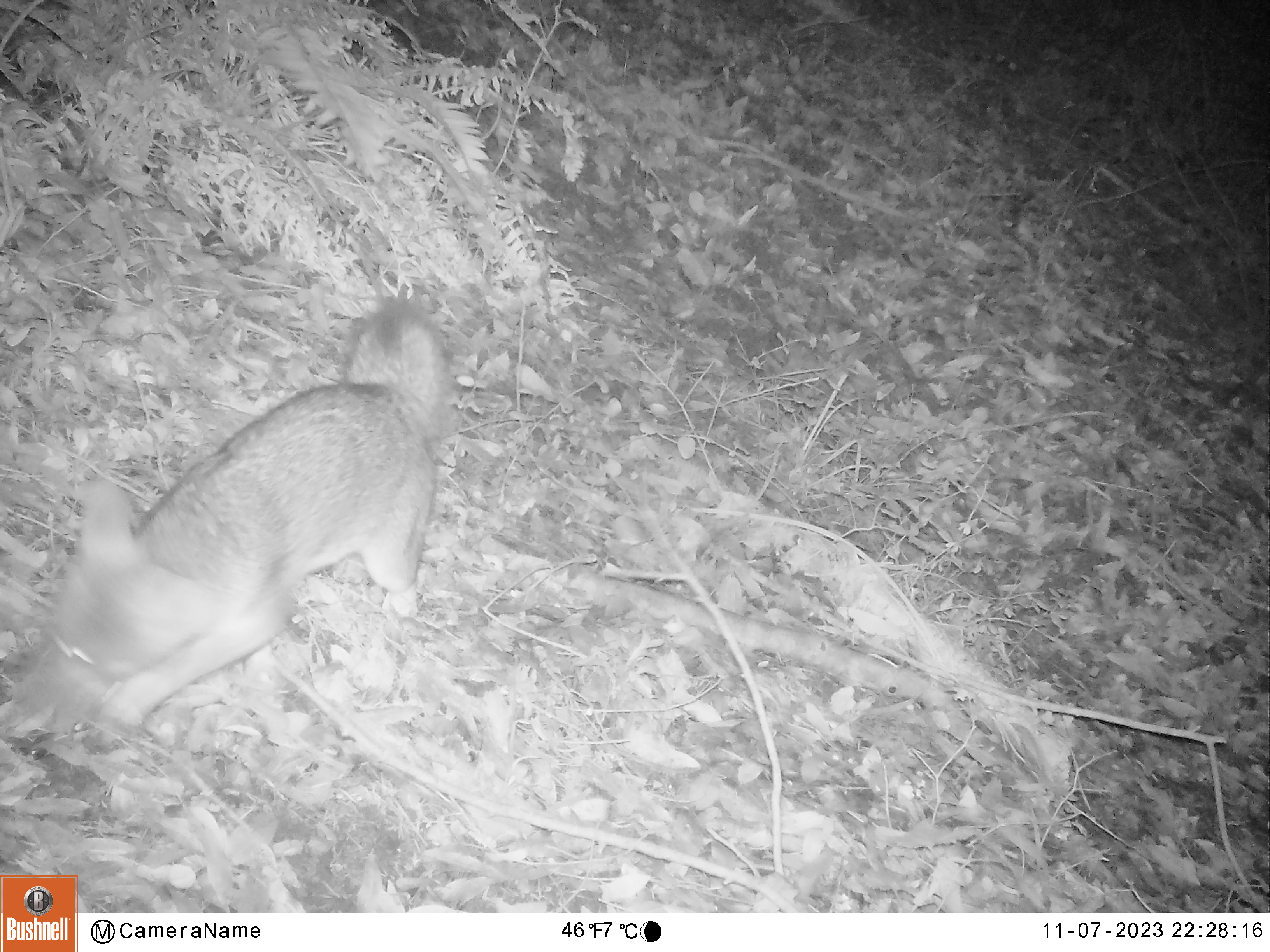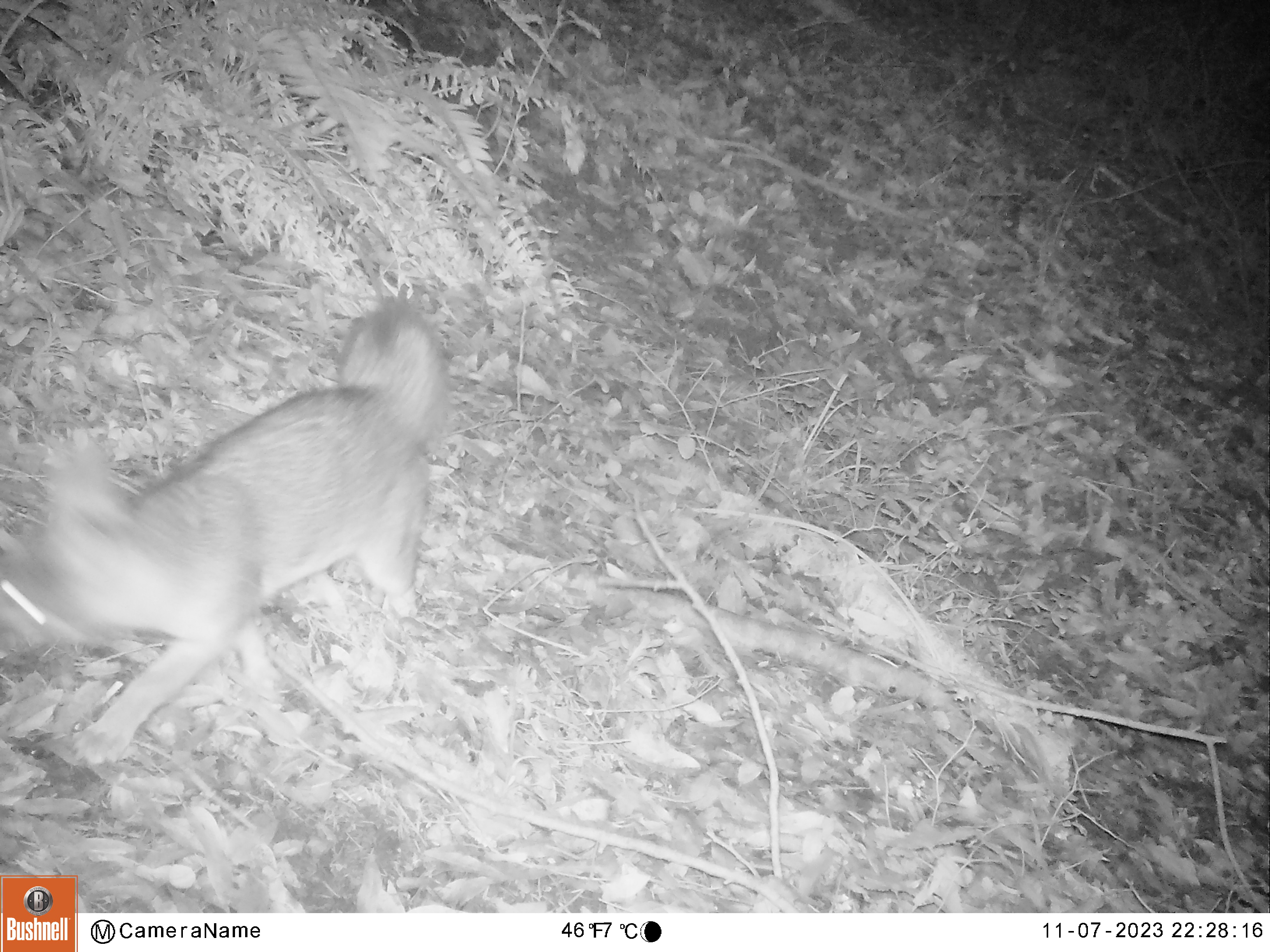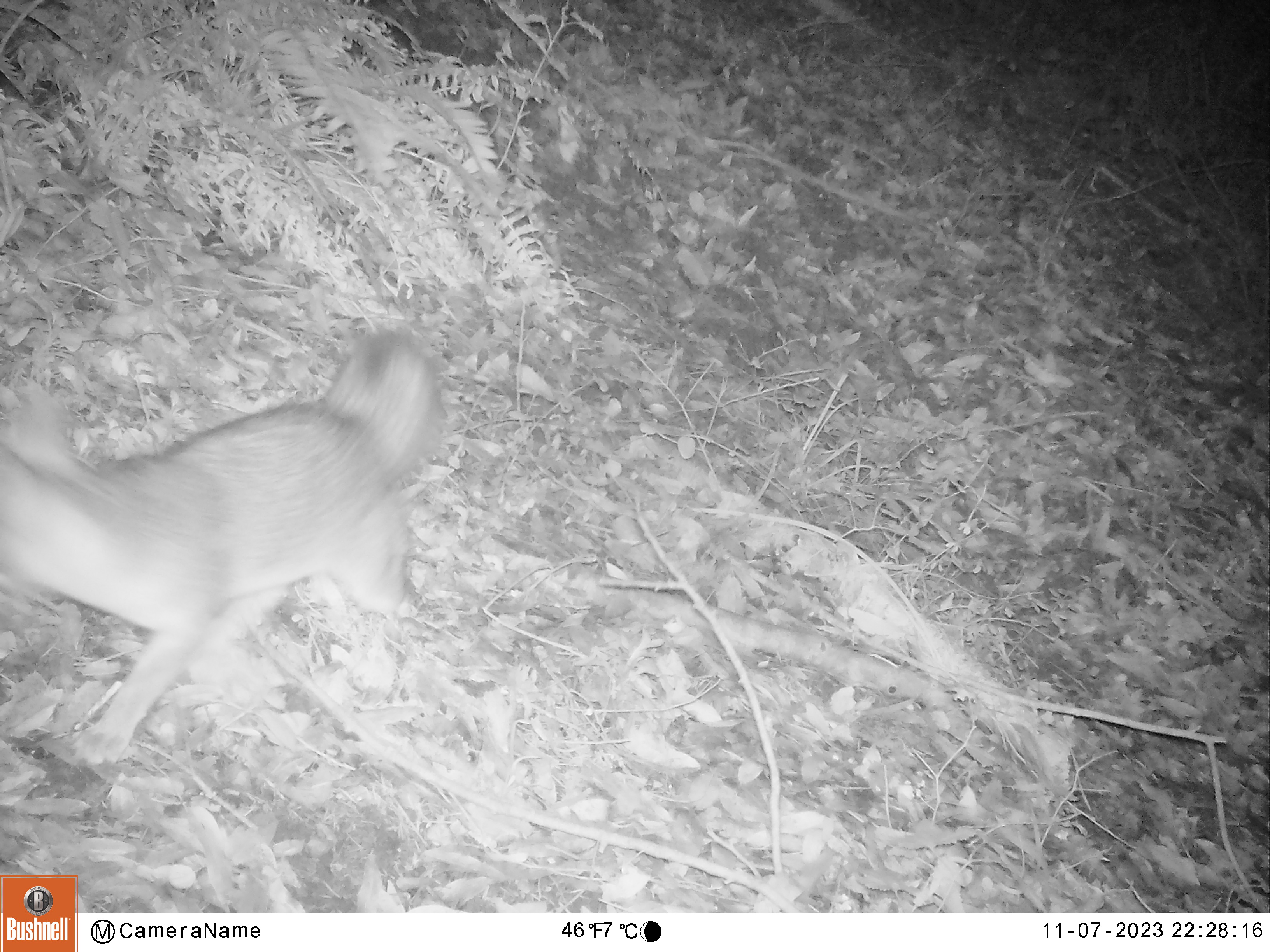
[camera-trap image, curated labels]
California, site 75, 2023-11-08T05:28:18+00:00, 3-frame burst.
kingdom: Animalia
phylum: Chordata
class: Mammalia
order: Carnivora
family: Canidae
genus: Urocyon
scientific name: Urocyon cinereoargenteus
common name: gray fox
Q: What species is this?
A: Gray fox (Urocyon cinereoargenteus).